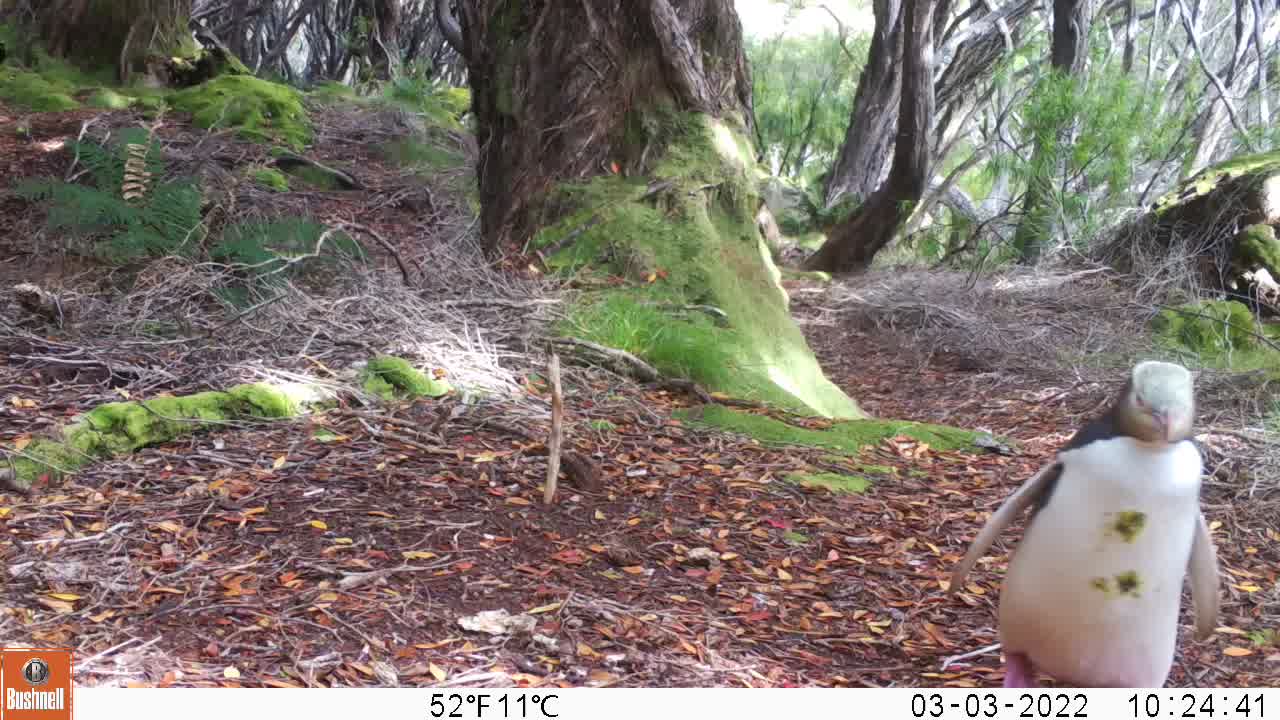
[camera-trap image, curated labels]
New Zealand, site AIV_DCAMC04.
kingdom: Animalia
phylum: Chordata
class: Aves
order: Sphenisciformes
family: Spheniscidae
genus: Megadyptes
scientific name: Megadyptes antipodes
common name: yellow-eyed penguin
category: yellow eyed penguin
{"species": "yellow eyed penguin (yellow-eyed penguin) (Megadyptes antipodes)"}